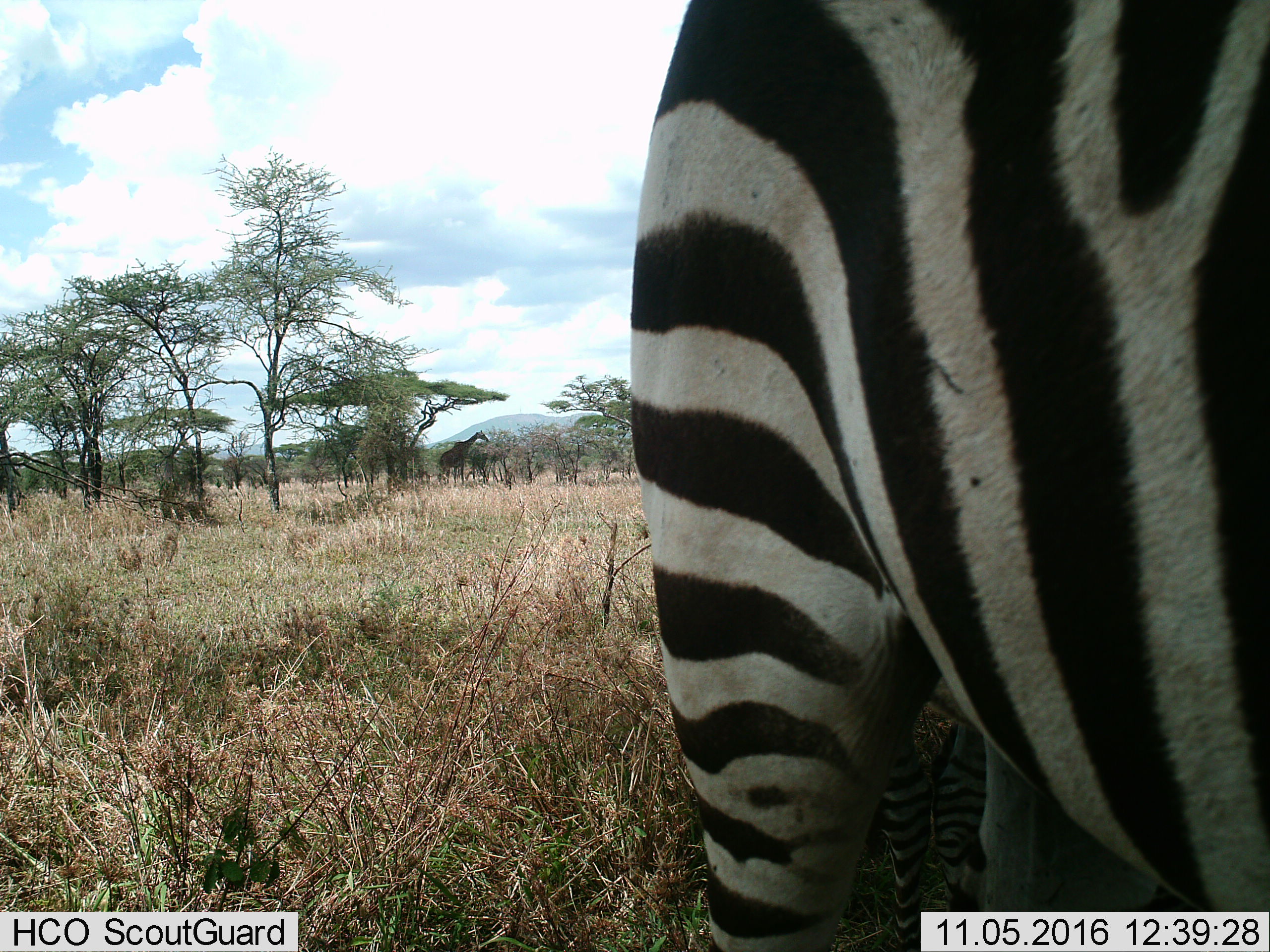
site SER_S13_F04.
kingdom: Animalia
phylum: Chordata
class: Mammalia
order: Perissodactyla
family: Equidae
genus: Equus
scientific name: Equus quagga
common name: plains zebra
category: zebraplains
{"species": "zebraplains (plains zebra) (Equus quagga)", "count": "1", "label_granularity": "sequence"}